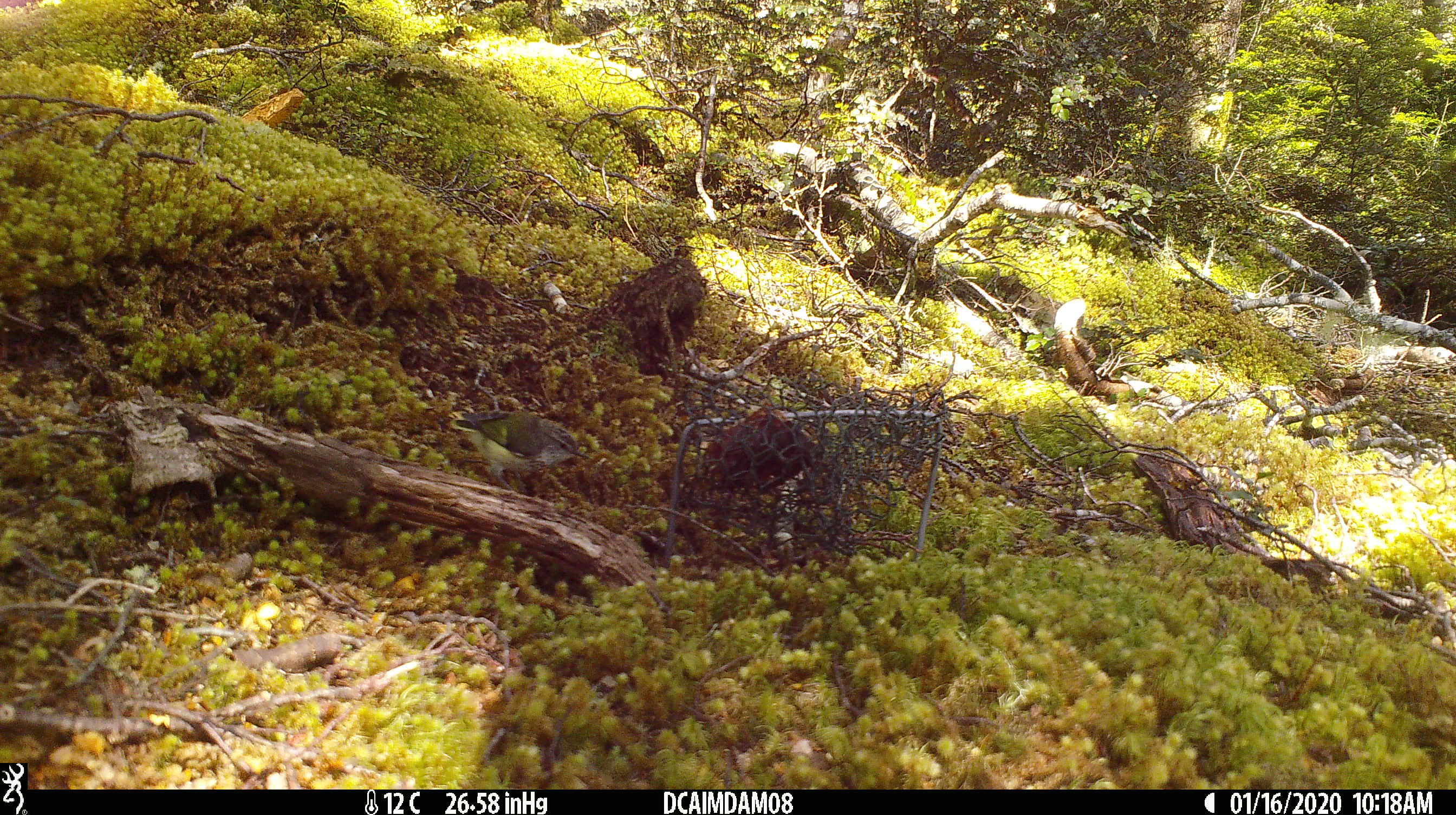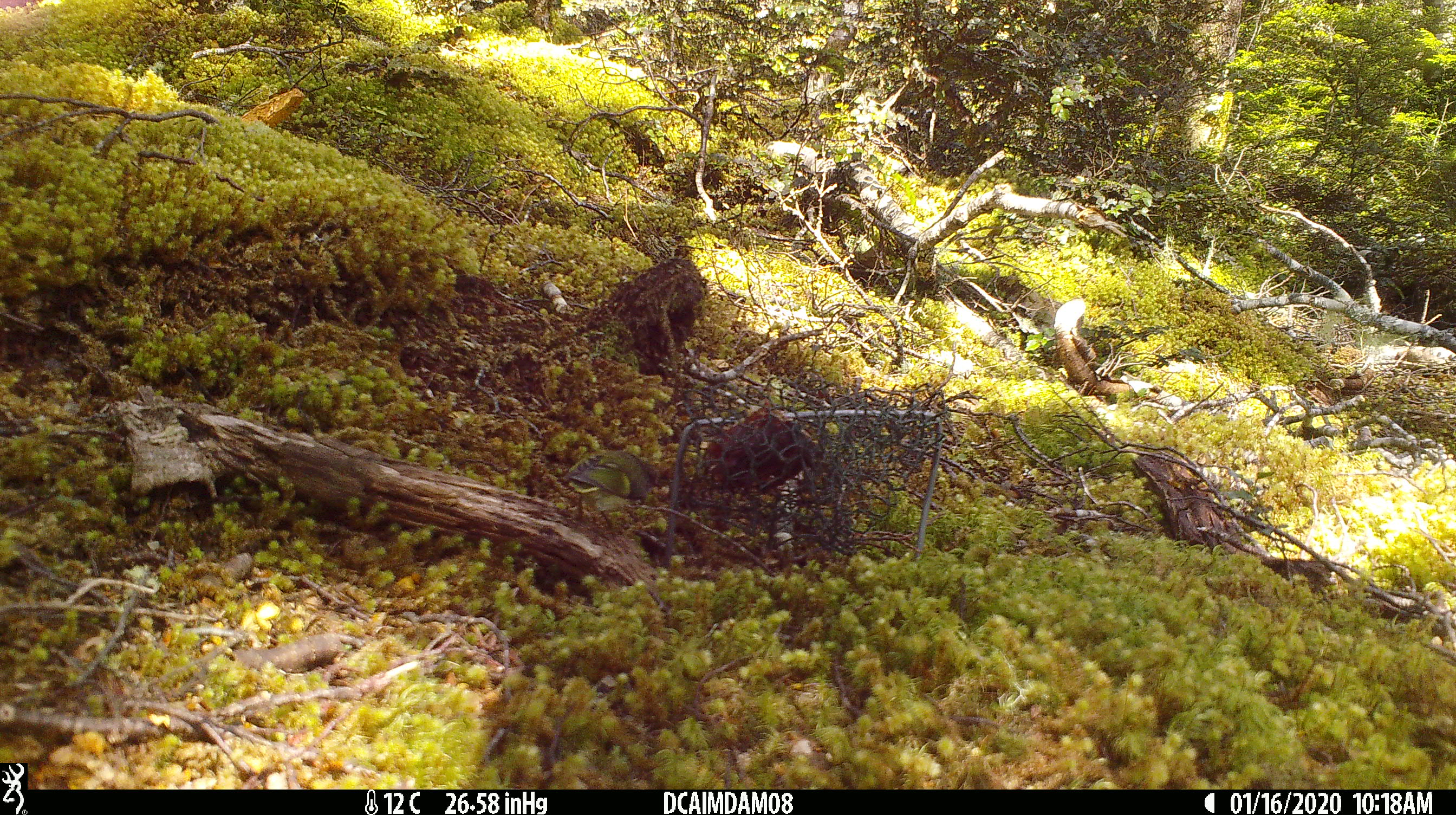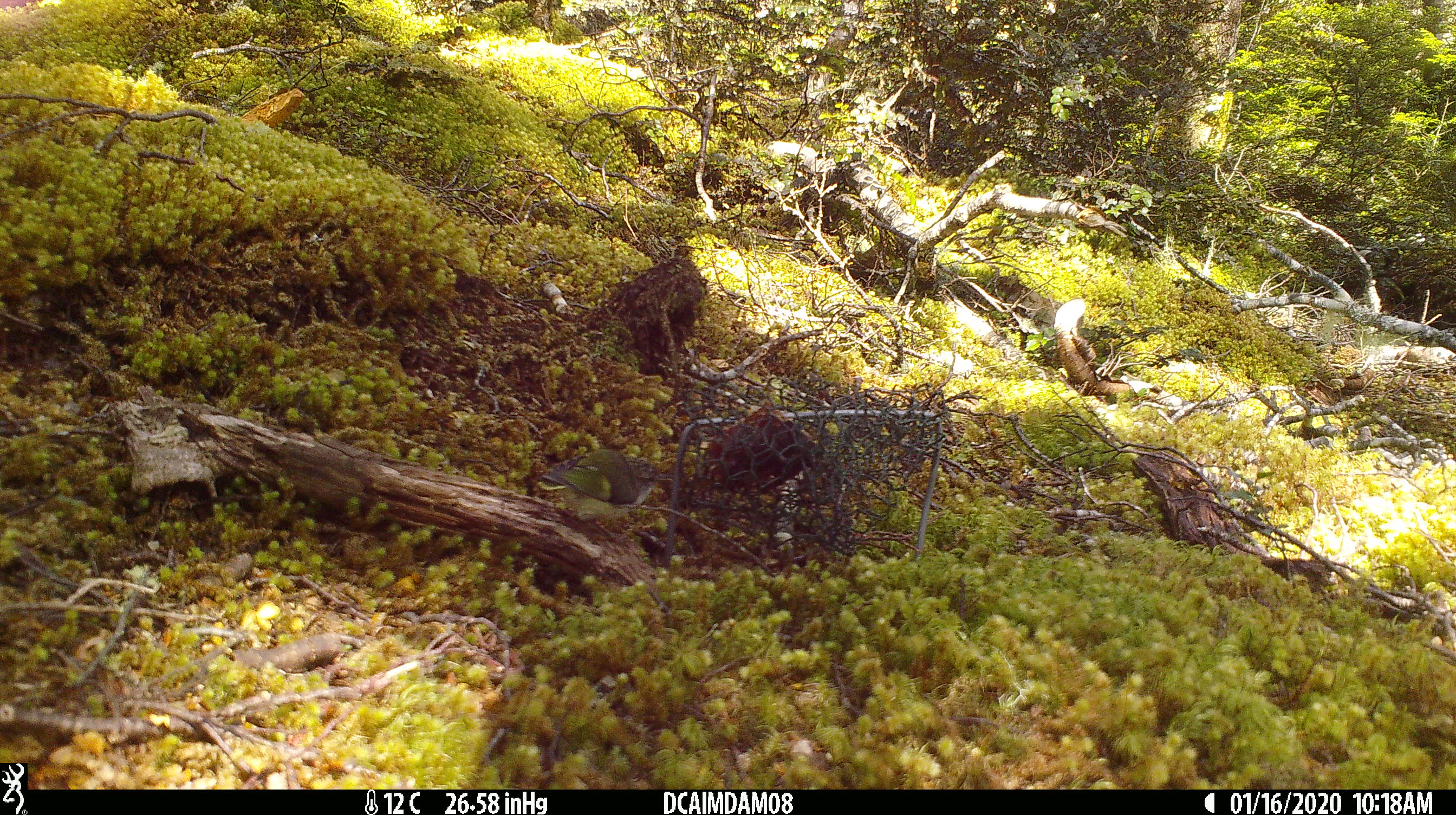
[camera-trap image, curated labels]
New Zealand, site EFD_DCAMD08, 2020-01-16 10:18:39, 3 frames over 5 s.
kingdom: Animalia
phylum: Chordata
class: Aves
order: Passeriformes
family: Acanthisittidae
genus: Acanthisitta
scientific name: Acanthisitta chloris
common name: rifleman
Rifleman (Acanthisitta chloris).